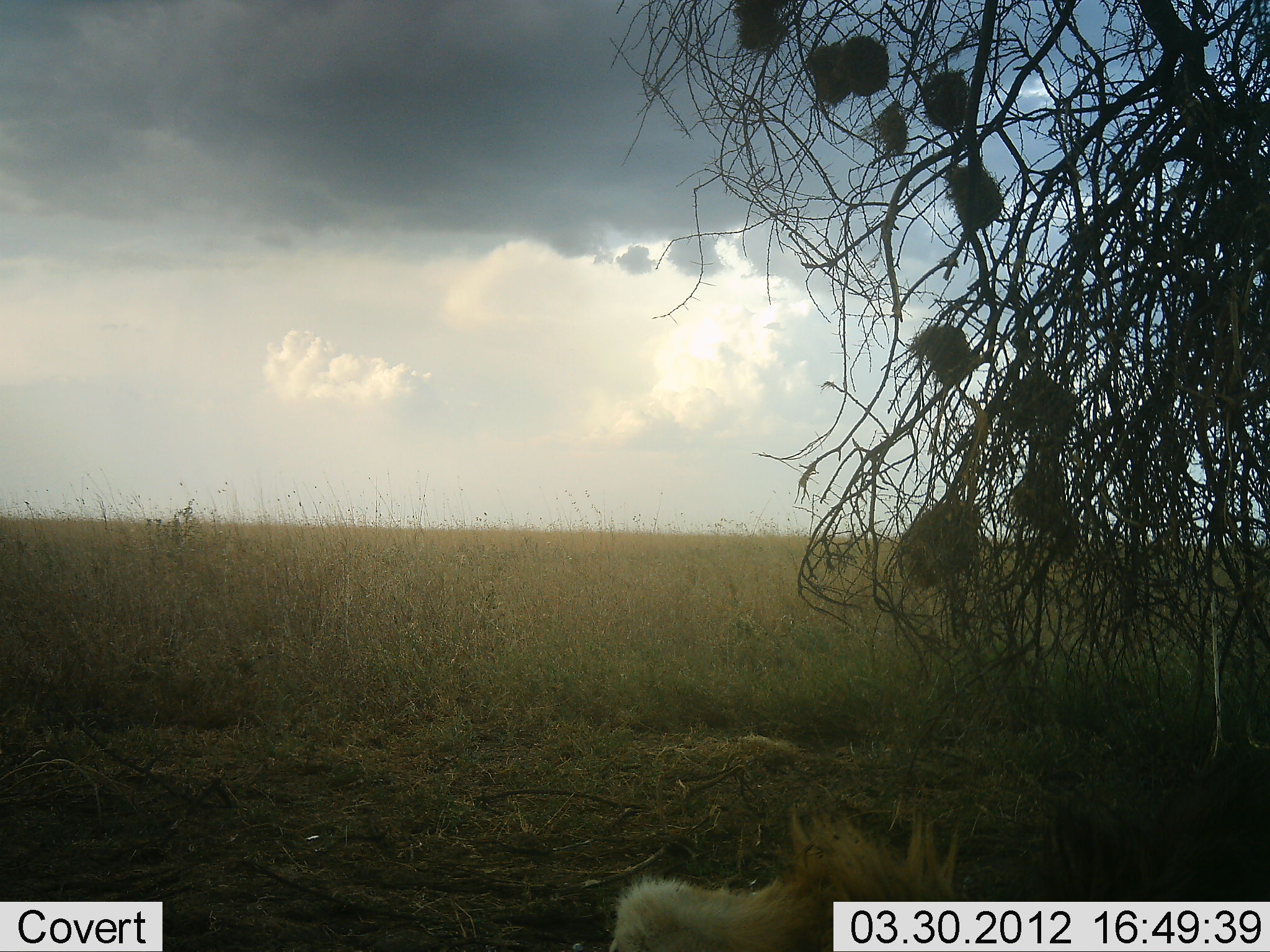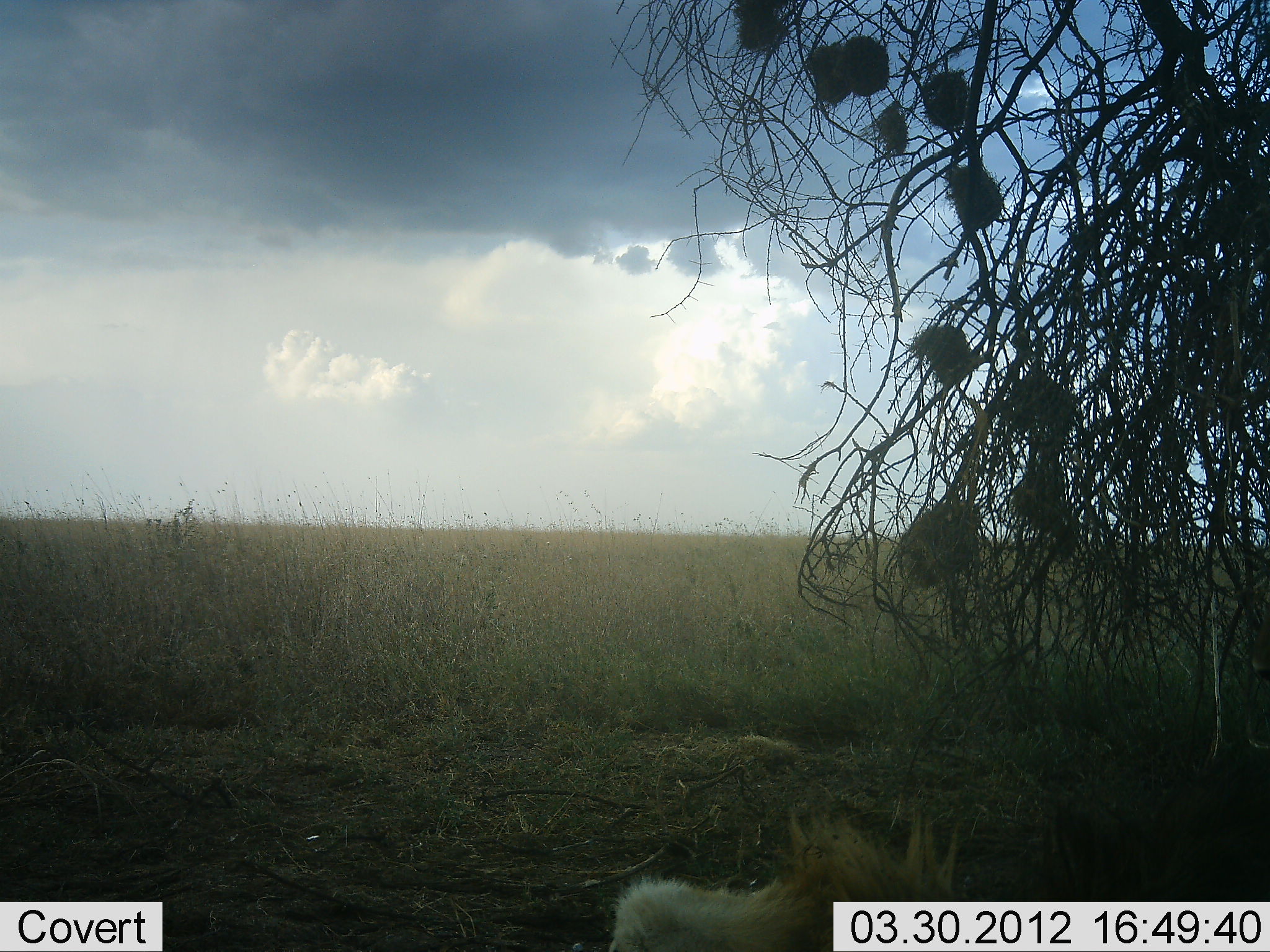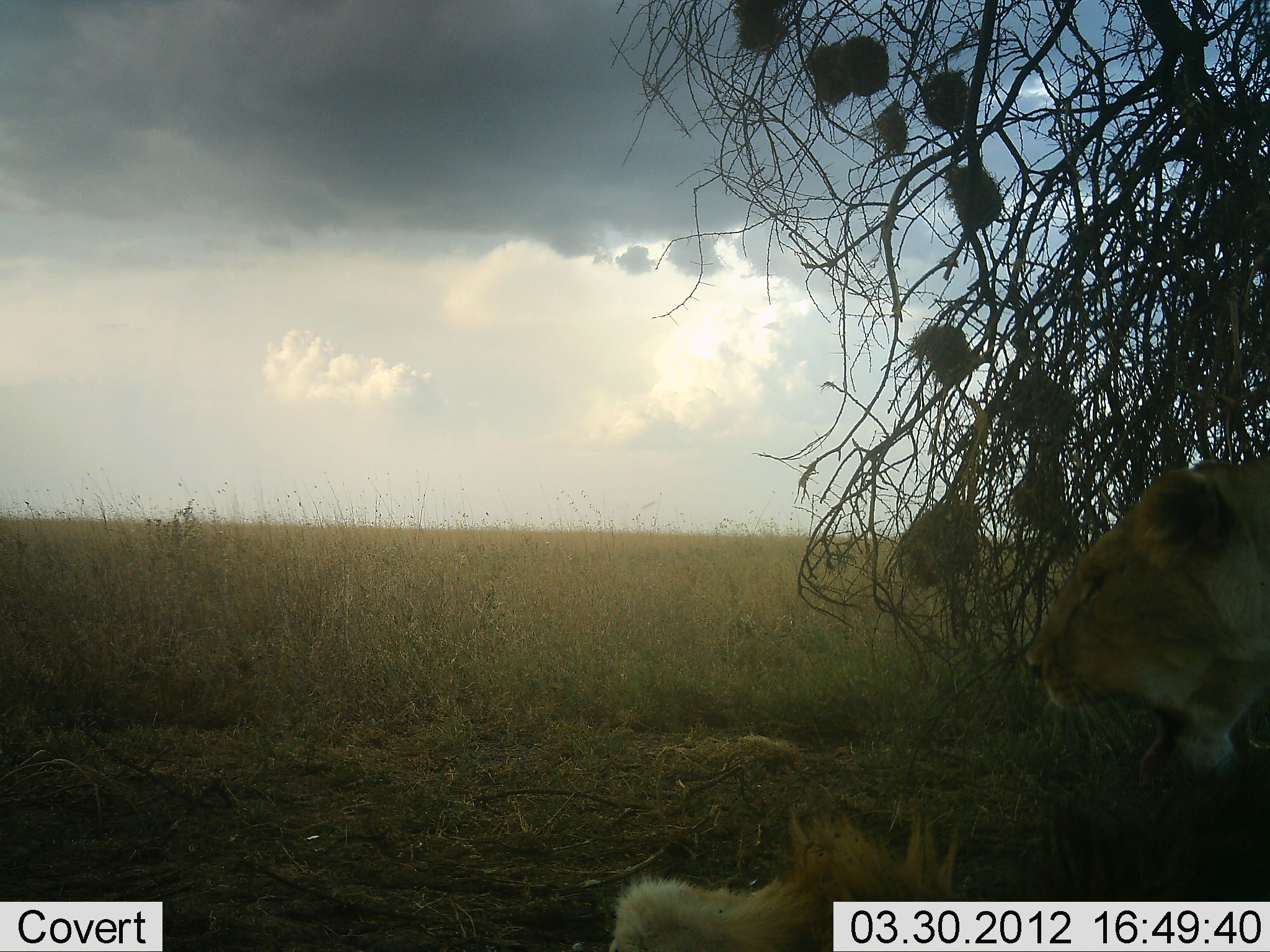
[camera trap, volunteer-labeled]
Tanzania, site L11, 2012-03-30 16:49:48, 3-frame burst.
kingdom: Animalia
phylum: Chordata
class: Mammalia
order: Carnivora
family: Felidae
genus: Panthera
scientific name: Panthera leo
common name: lion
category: lionfemale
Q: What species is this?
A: Lionfemale (lion) (Panthera leo).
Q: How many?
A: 1.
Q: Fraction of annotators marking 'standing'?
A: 10%.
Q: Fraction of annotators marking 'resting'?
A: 15%.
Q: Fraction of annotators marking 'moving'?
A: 80%.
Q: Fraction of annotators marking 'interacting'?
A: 5%.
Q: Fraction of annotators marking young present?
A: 5%.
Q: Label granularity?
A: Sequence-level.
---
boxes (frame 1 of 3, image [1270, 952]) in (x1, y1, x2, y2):
animal: (606, 804, 972, 952)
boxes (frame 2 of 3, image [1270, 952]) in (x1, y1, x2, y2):
animal: (603, 800, 969, 952)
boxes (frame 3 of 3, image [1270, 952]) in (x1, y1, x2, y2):
animal: (1020, 457, 1270, 806); (604, 799, 972, 952)